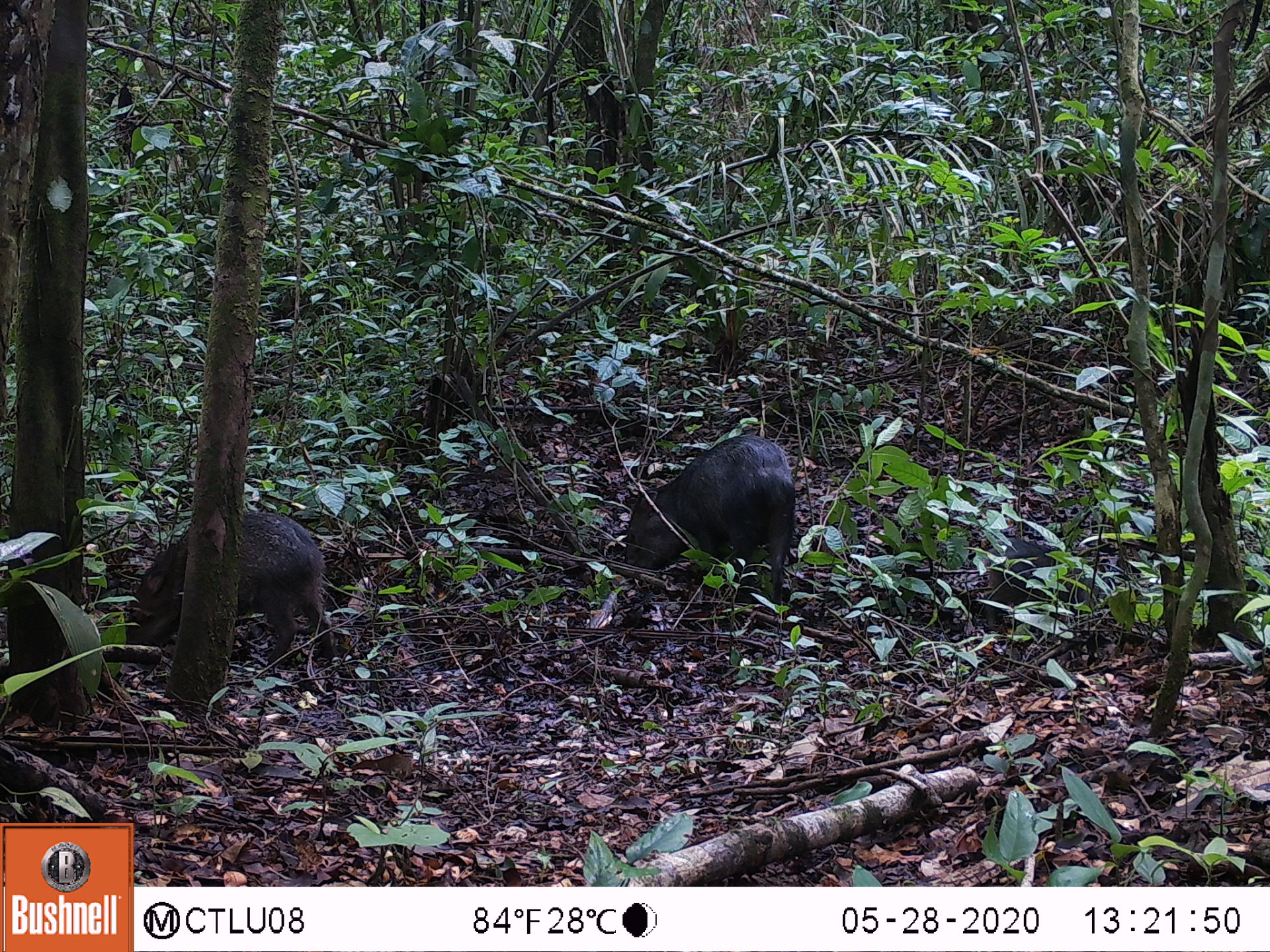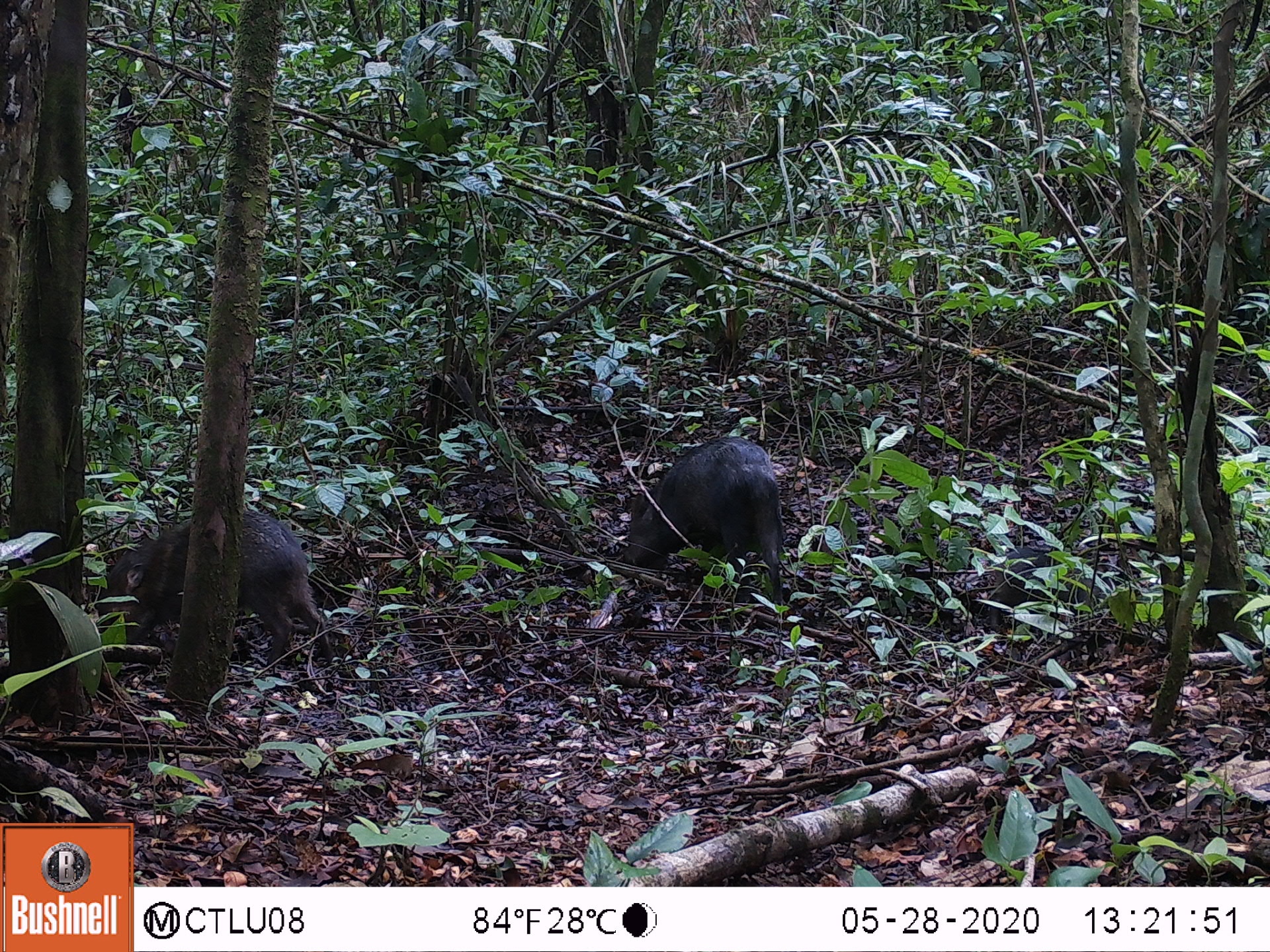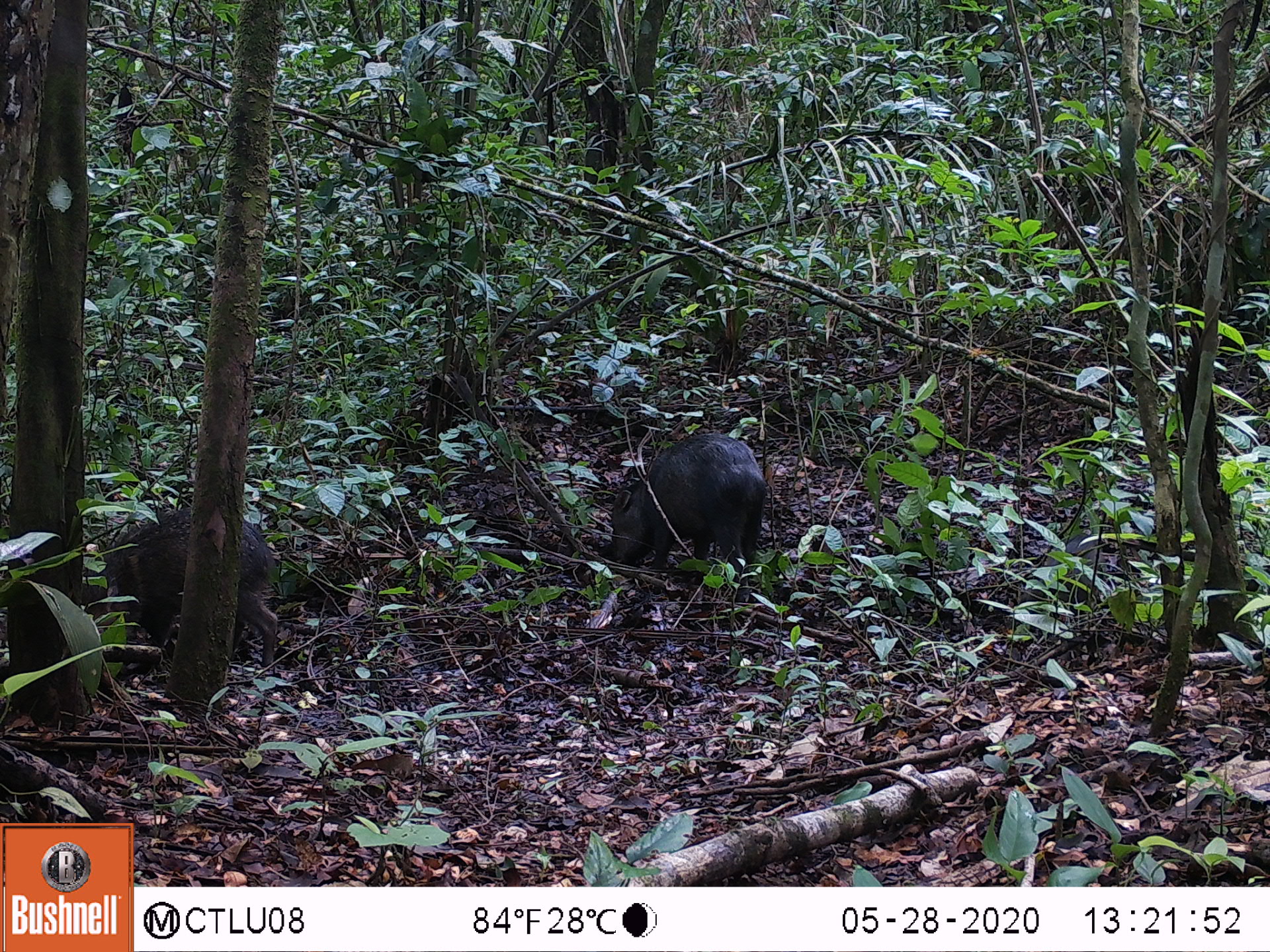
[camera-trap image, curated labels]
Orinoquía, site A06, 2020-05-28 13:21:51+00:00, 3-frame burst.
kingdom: Animalia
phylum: Chordata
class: Mammalia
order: Artiodactyla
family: Tayassuidae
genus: Pecari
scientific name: Pecari tajacu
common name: collared peccary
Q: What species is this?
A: Collared peccary (Pecari tajacu).